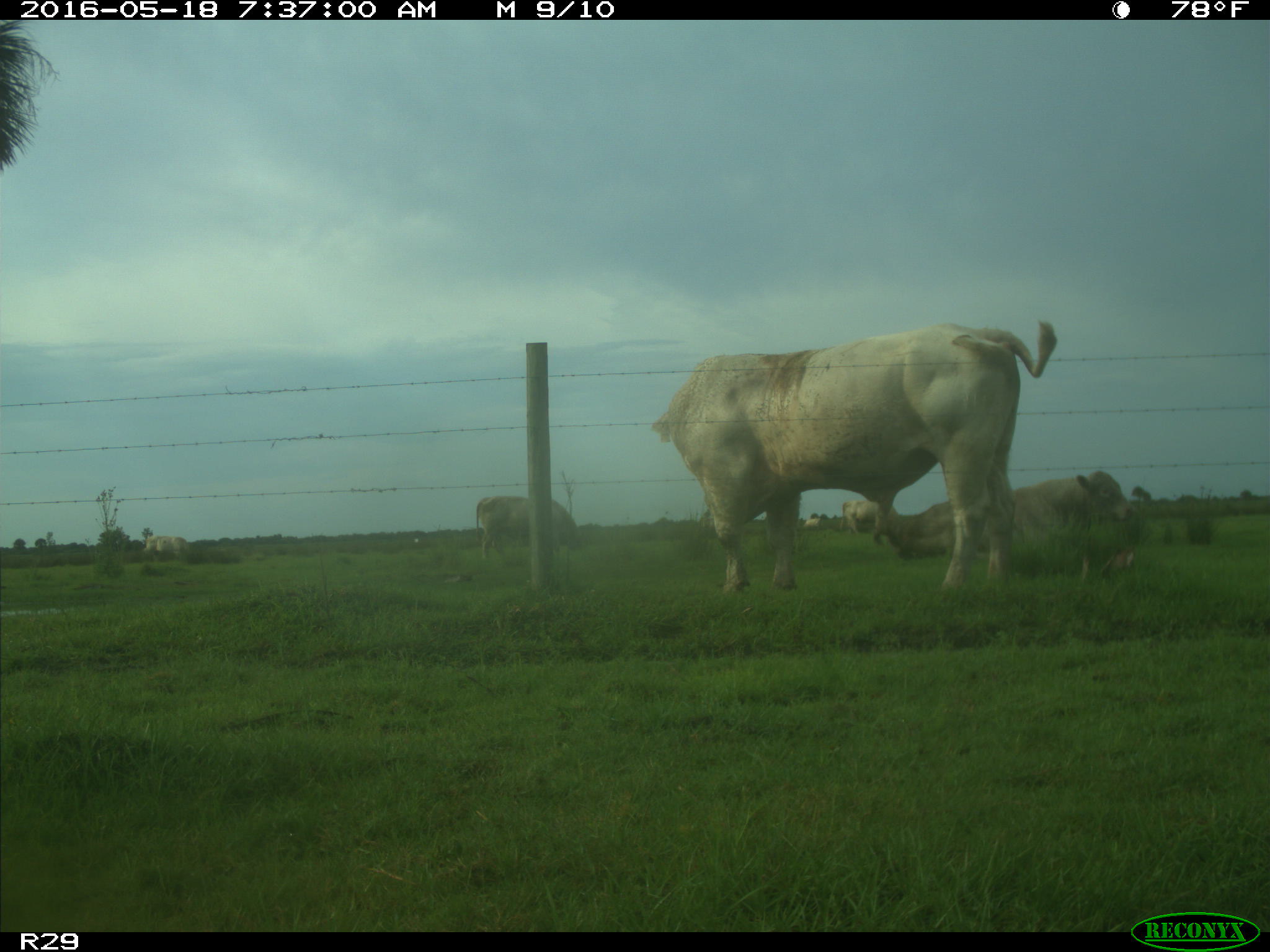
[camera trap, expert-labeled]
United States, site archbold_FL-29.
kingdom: Animalia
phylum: Chordata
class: Mammalia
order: Artiodactyla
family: Bovidae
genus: Bos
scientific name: Bos taurus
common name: domestic cow